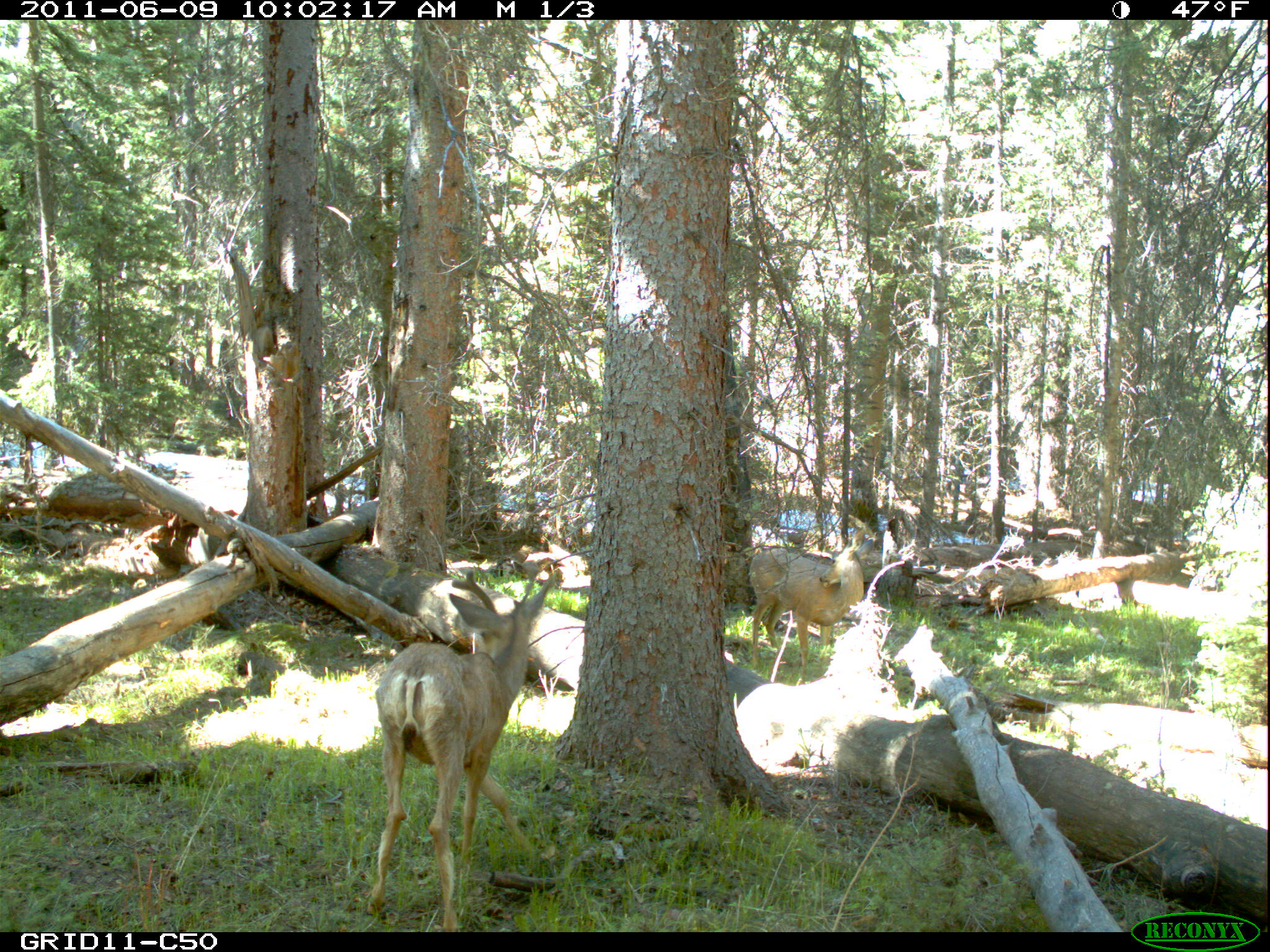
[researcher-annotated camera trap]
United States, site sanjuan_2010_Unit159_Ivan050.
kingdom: Animalia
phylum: Chordata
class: Mammalia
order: Artiodactyla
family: Cervidae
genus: Odocoileus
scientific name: Odocoileus hemionus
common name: mule deer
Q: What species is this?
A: Odocoileus hemionus (mule deer).